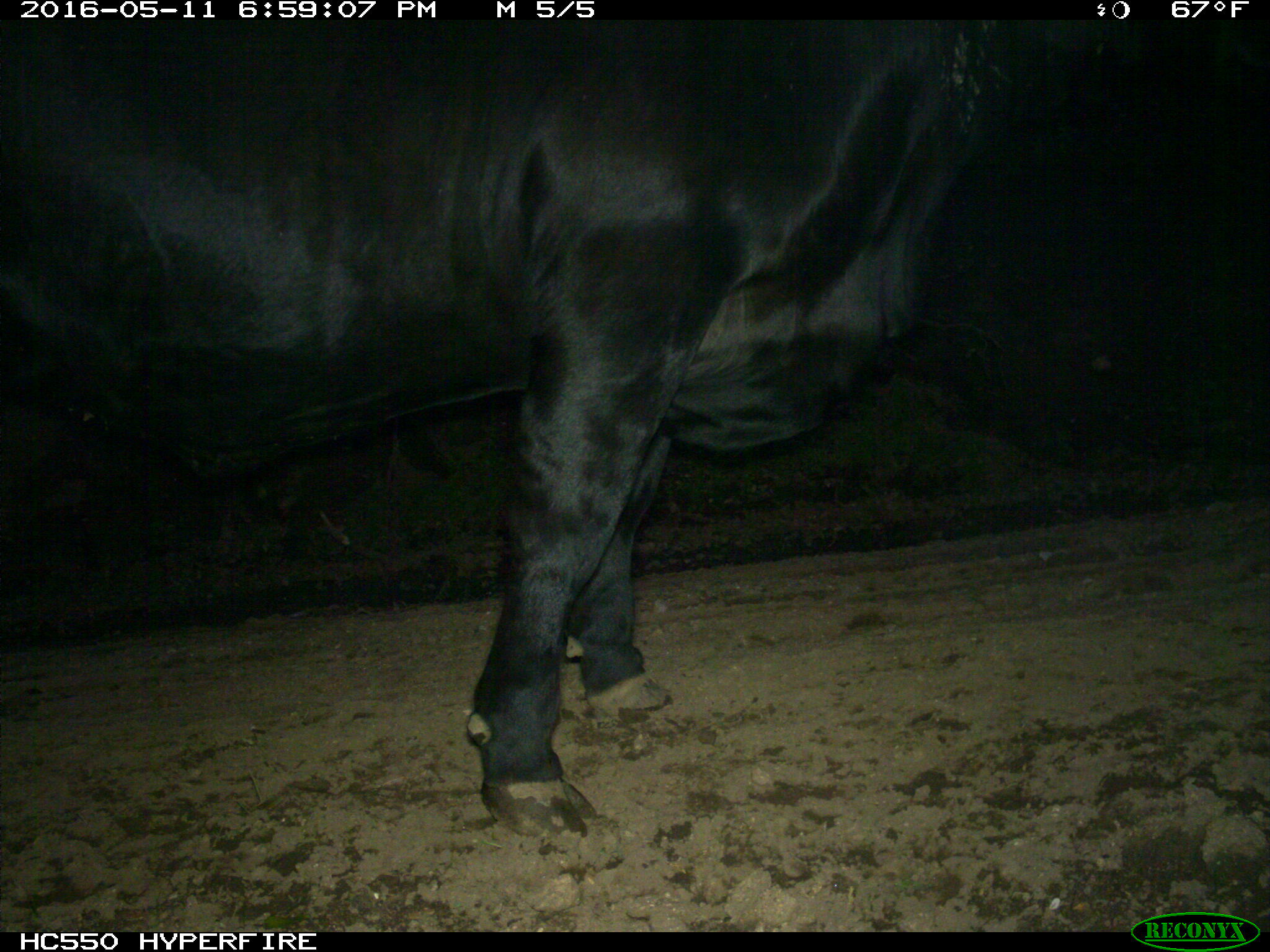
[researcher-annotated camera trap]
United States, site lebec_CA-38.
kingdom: Animalia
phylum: Chordata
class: Mammalia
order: Artiodactyla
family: Bovidae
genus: Bos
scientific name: Bos taurus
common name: domestic cow